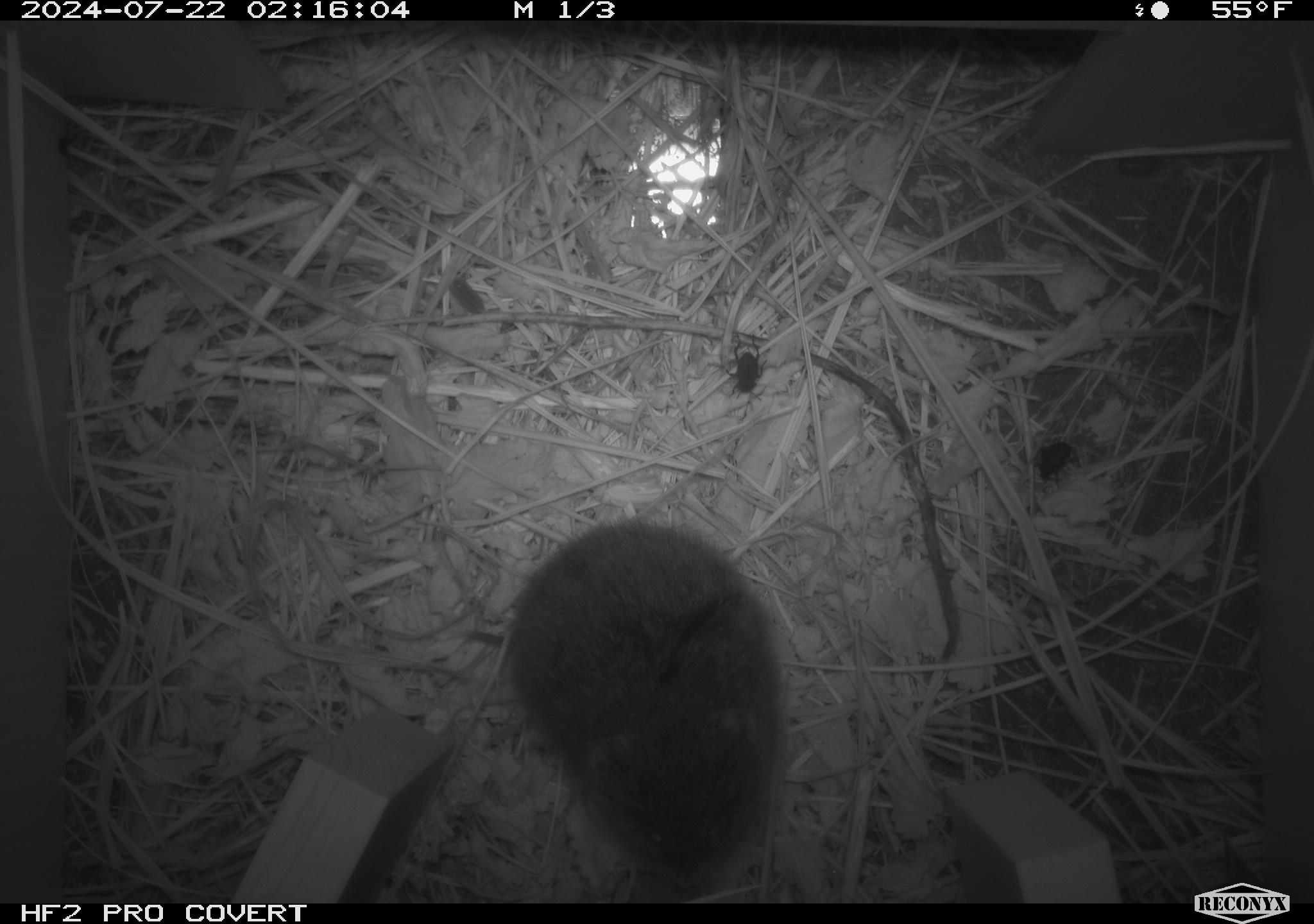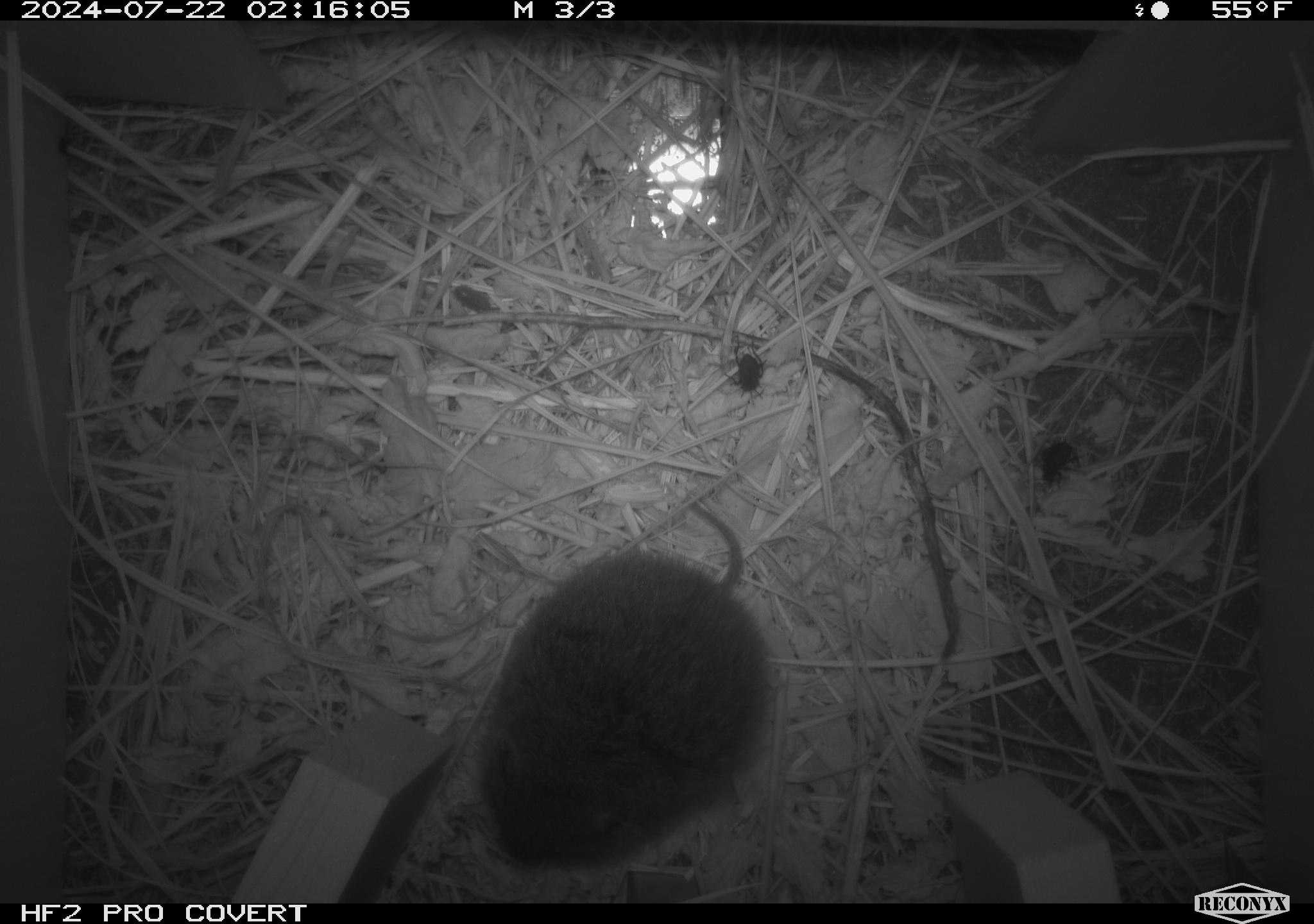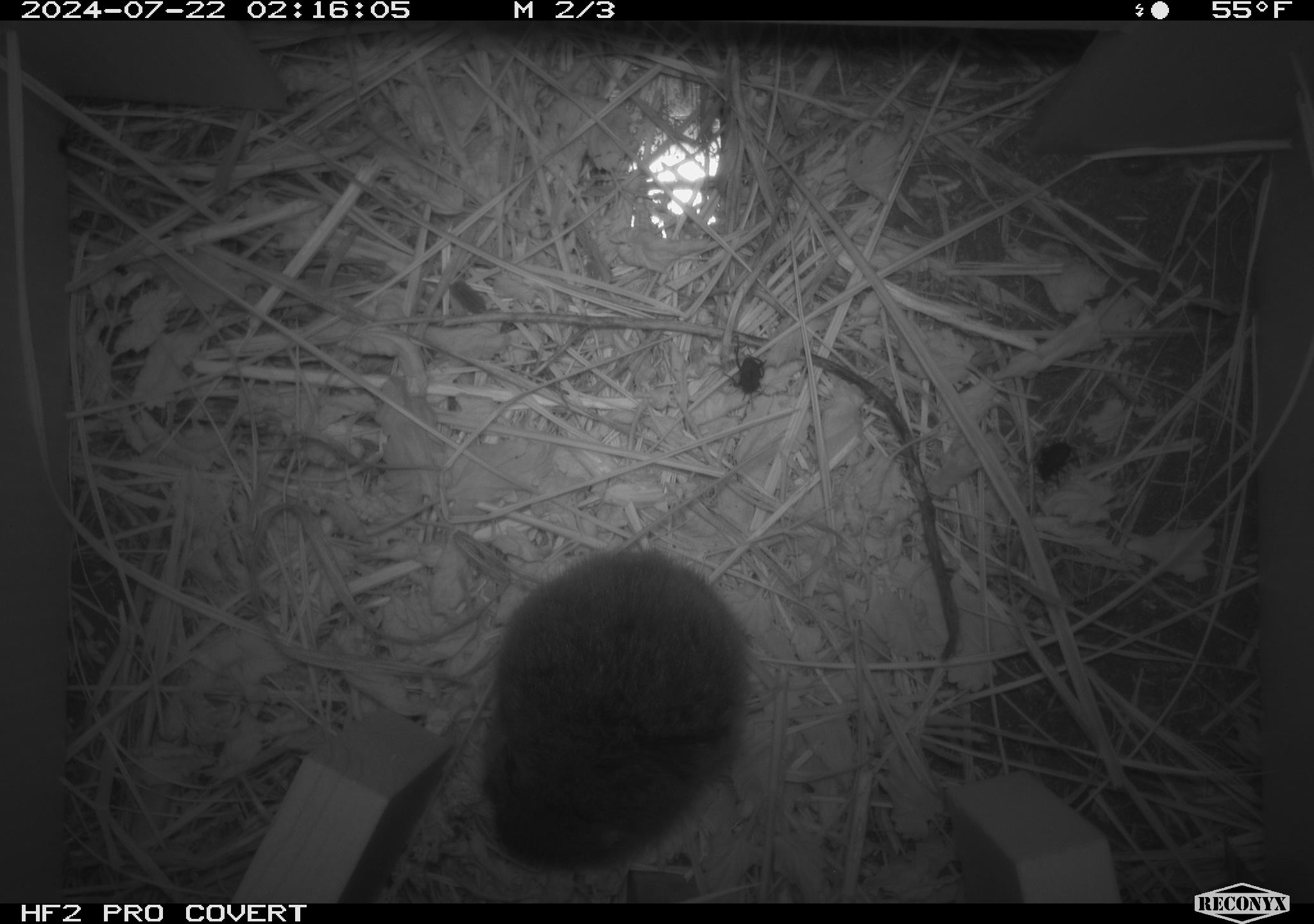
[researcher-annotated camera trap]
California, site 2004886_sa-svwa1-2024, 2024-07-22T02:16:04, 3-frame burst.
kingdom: Animalia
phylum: Chordata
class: Mammalia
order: Rodentia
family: Cricetidae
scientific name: Arvicolinae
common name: voles, lemmings, and muskrats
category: arvicolinae subfamily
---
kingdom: Animalia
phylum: Arthropoda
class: Insecta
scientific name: Insecta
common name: insect